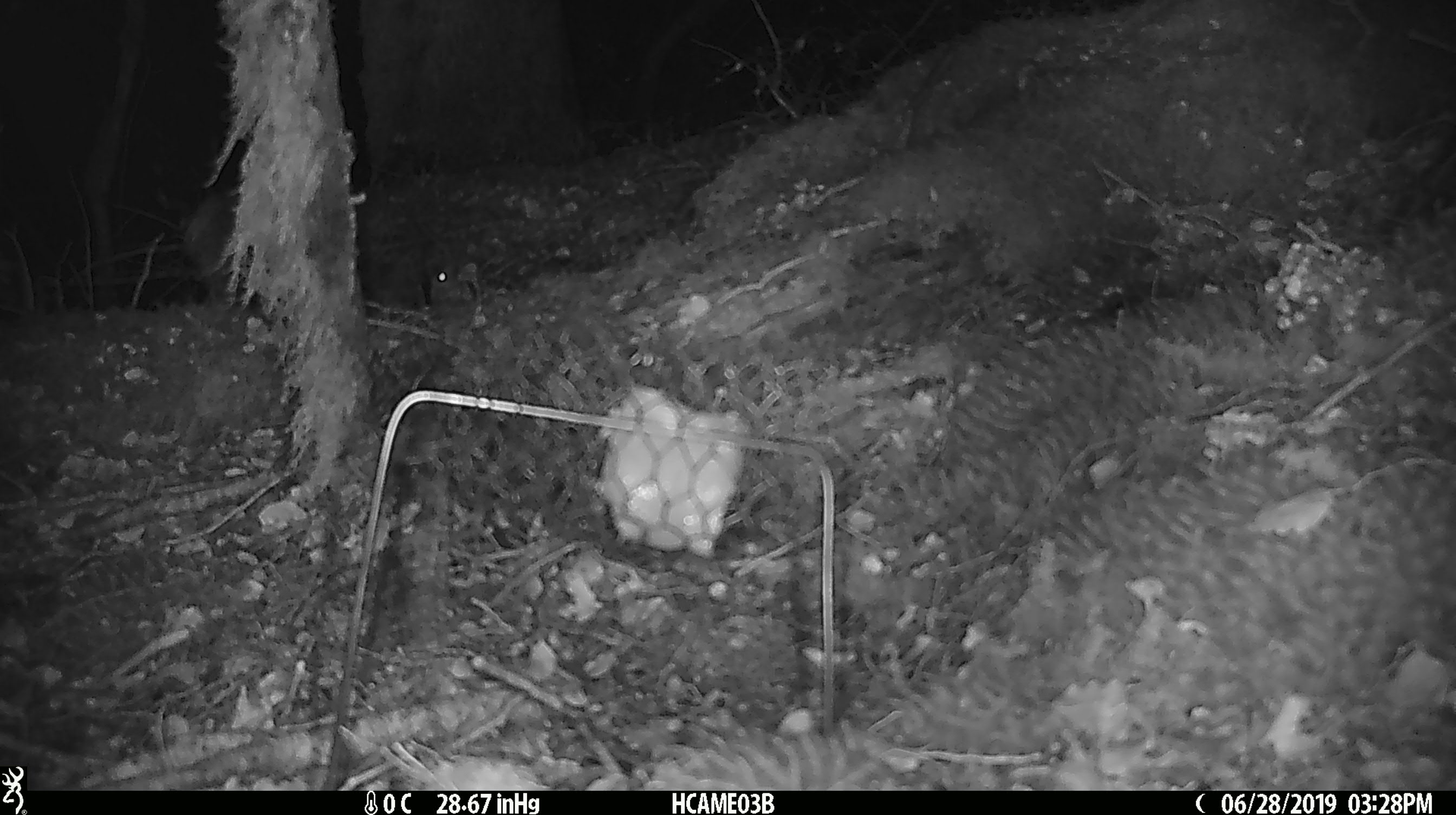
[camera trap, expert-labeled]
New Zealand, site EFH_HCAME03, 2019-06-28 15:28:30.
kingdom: Animalia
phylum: Chordata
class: Mammalia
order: Rodentia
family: Muridae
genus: Mus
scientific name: Mus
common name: mouse